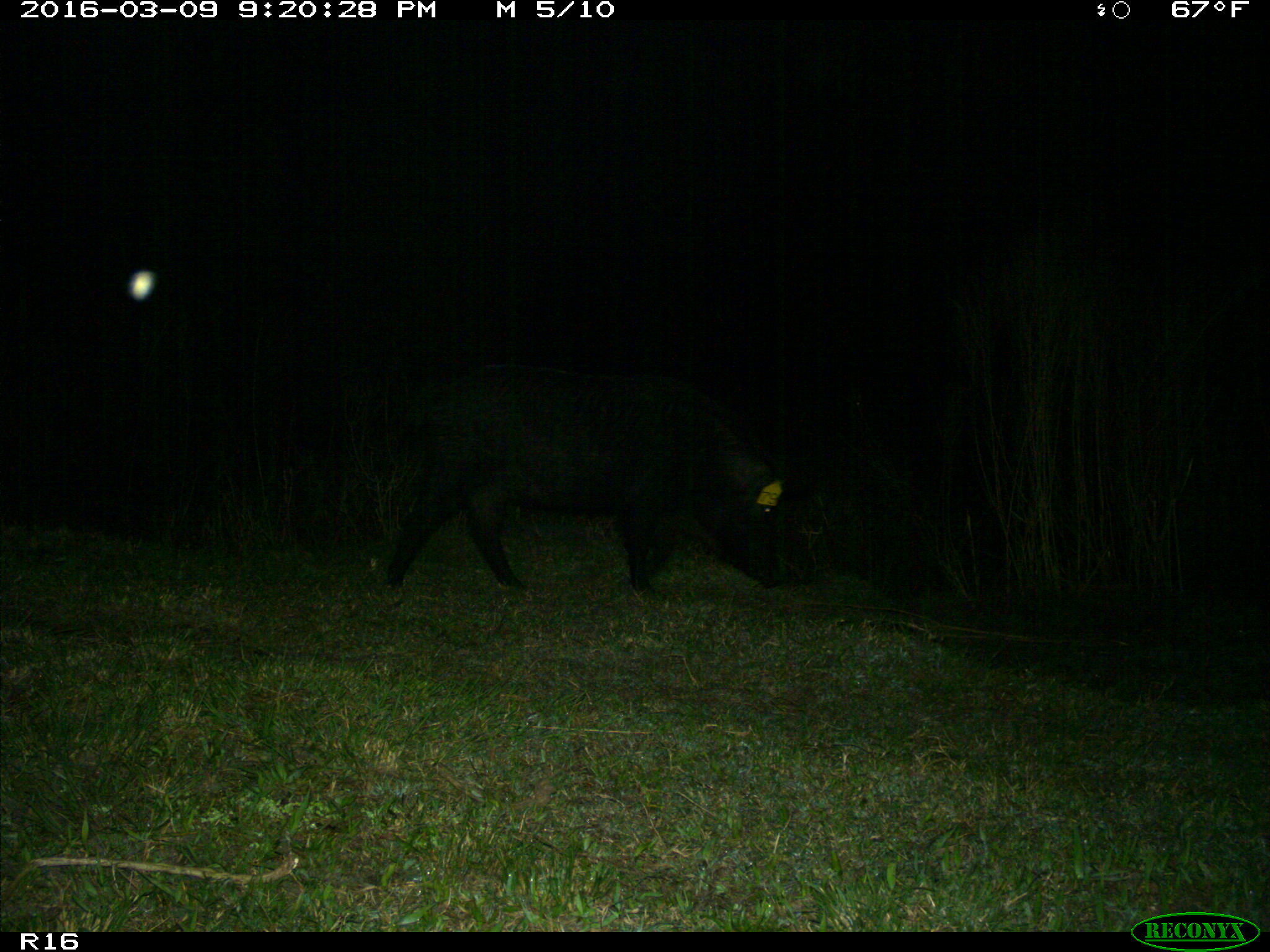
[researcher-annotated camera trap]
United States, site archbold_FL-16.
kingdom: Animalia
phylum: Chordata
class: Mammalia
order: Artiodactyla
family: Suidae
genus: Sus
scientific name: Sus scrofa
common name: wild boar